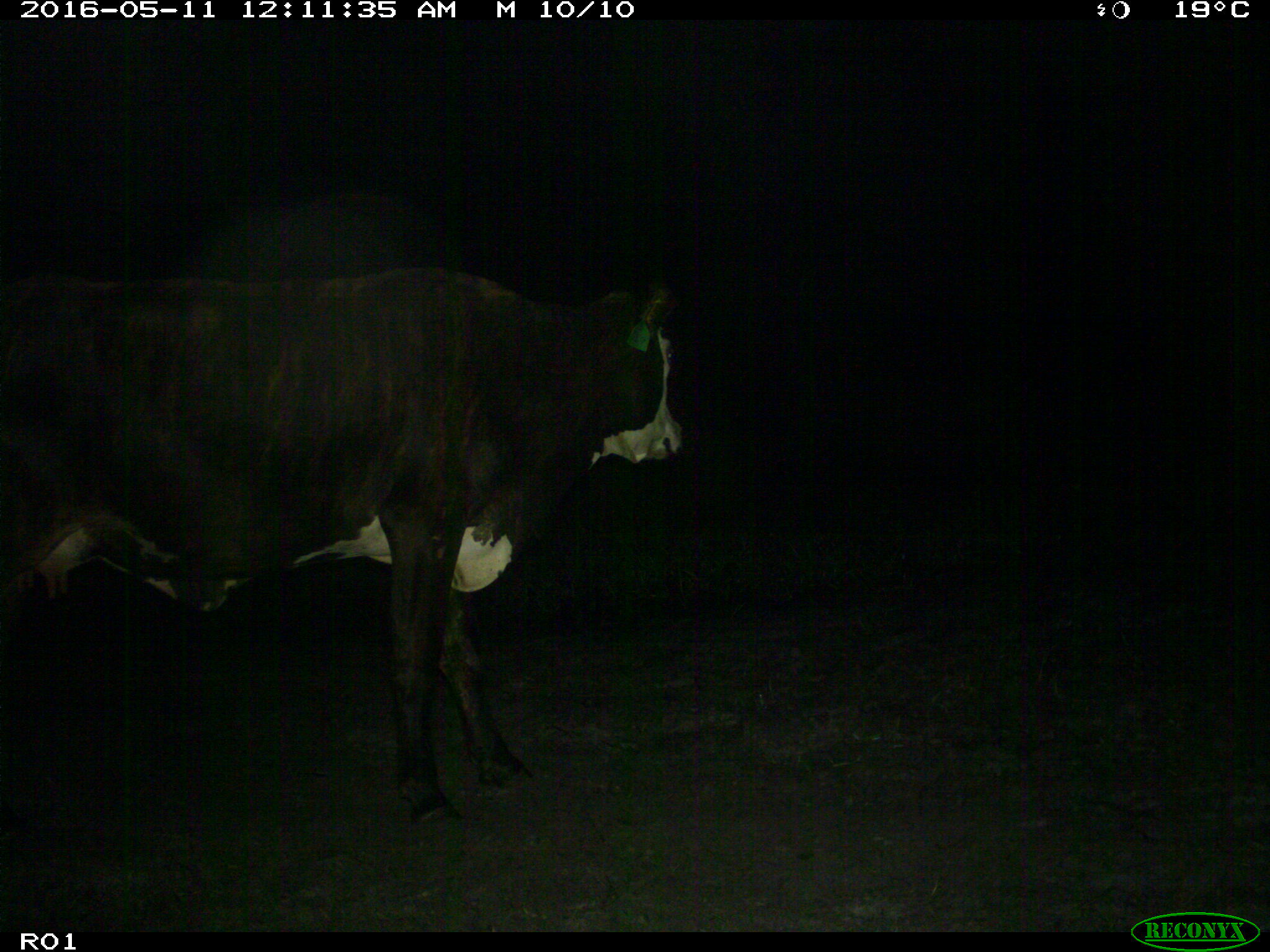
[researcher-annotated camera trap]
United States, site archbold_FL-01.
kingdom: Animalia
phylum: Chordata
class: Mammalia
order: Artiodactyla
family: Bovidae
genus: Bos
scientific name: Bos taurus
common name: domestic cow